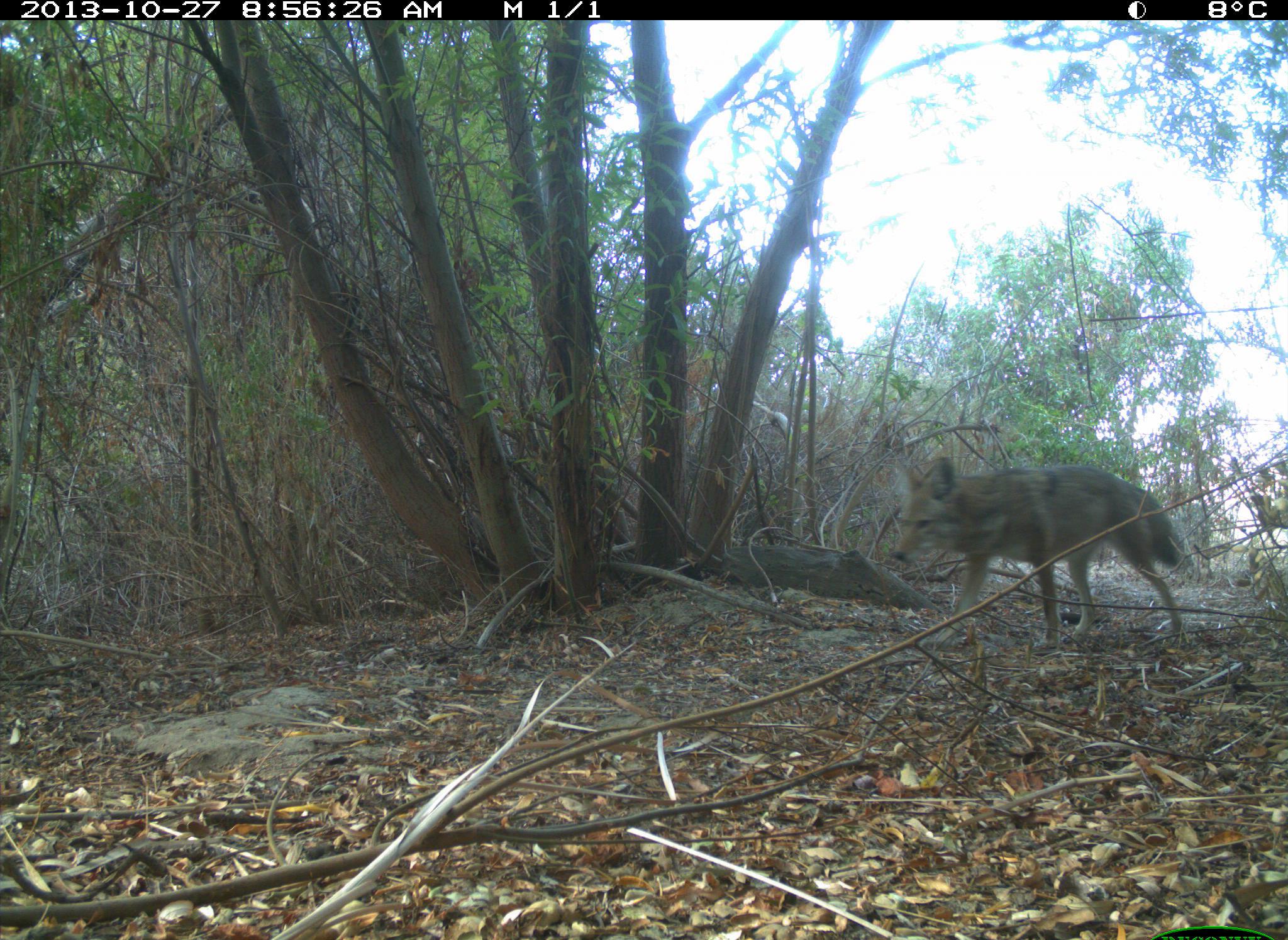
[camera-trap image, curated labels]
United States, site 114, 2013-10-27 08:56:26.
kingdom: Animalia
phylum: Chordata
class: Mammalia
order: Carnivora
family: Canidae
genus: Canis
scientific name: Canis latrans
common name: coyote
Coyote (Canis latrans).